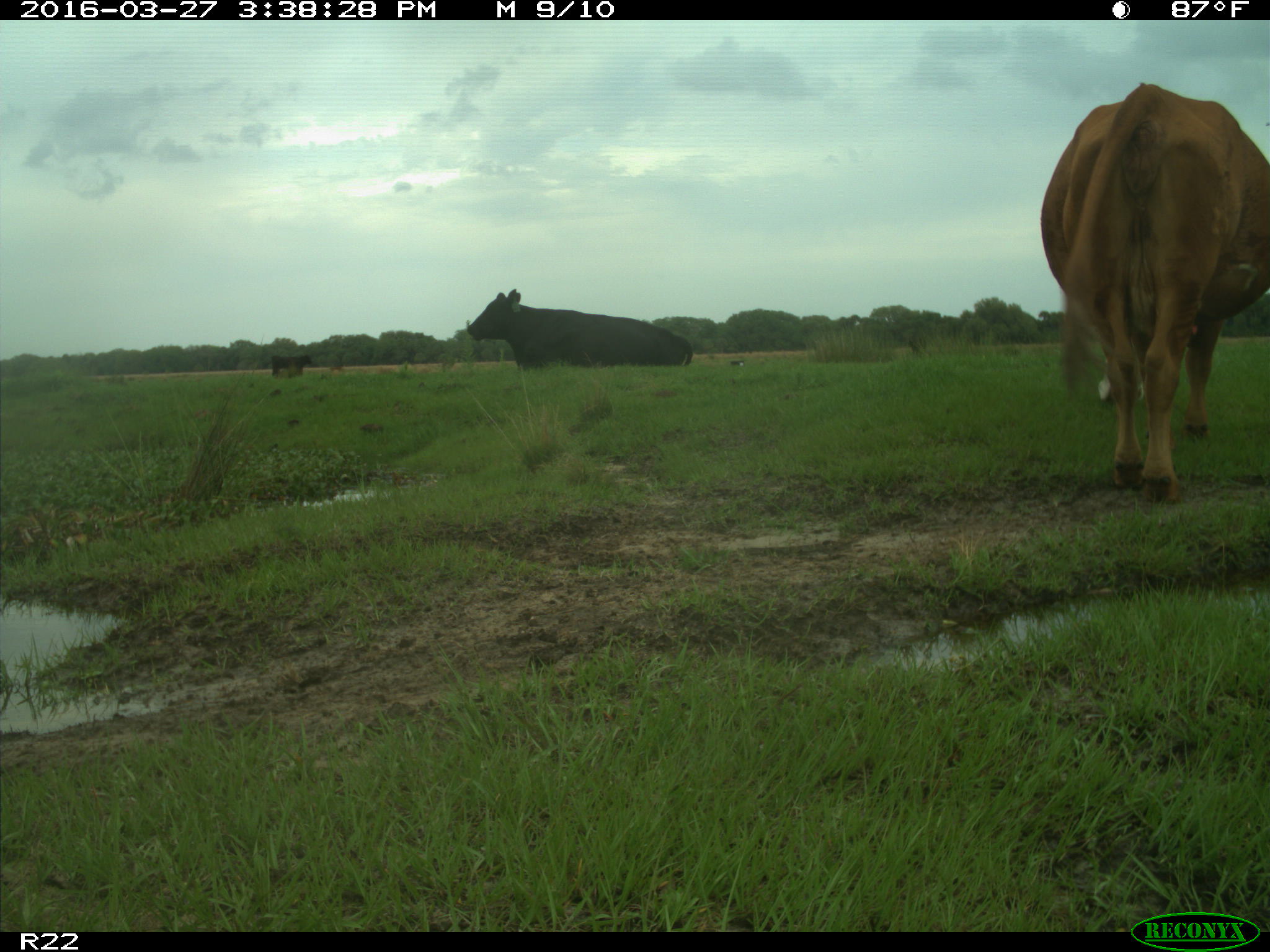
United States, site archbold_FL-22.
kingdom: Animalia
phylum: Chordata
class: Mammalia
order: Artiodactyla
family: Bovidae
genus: Bos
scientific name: Bos taurus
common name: domestic cow